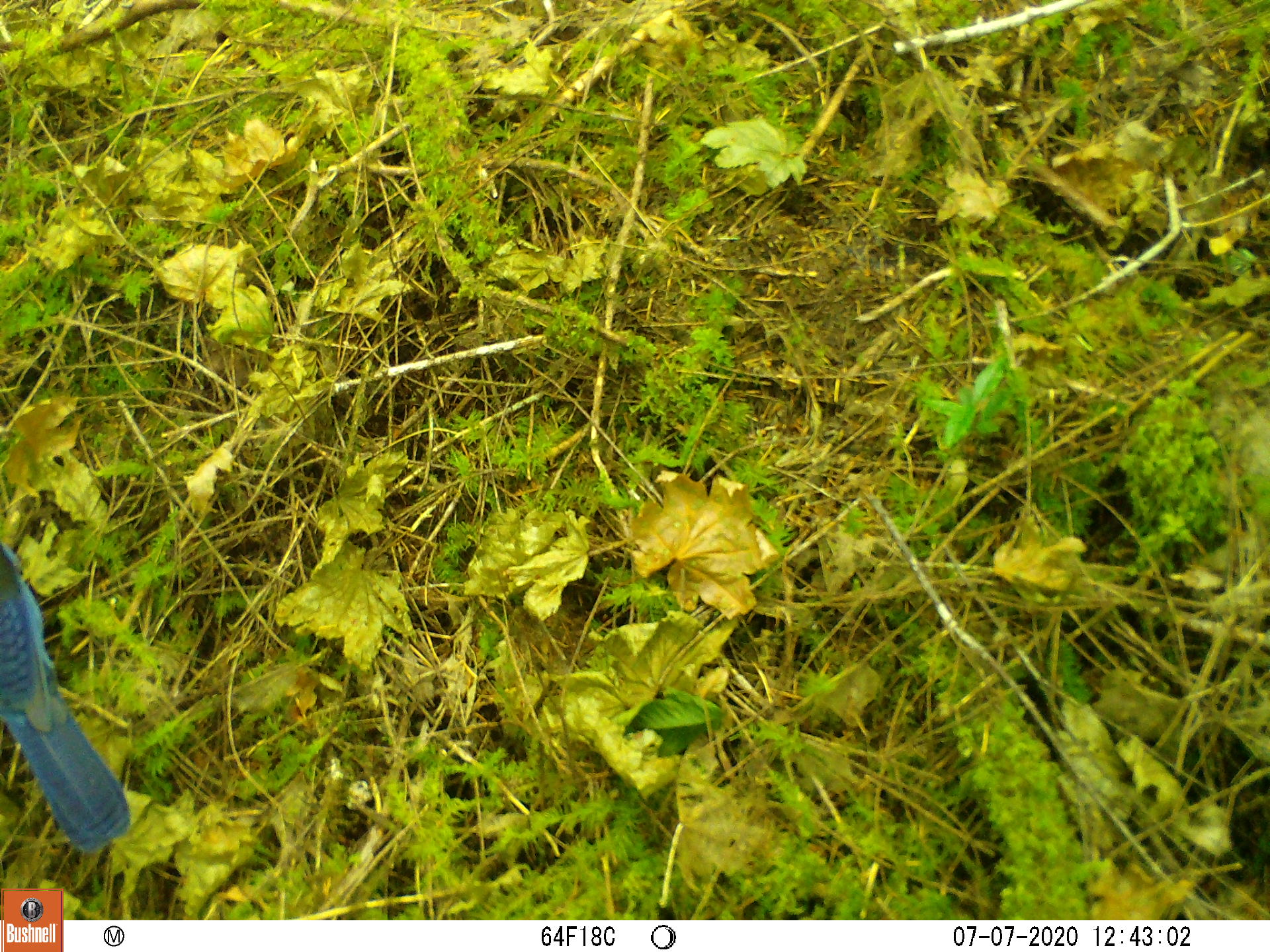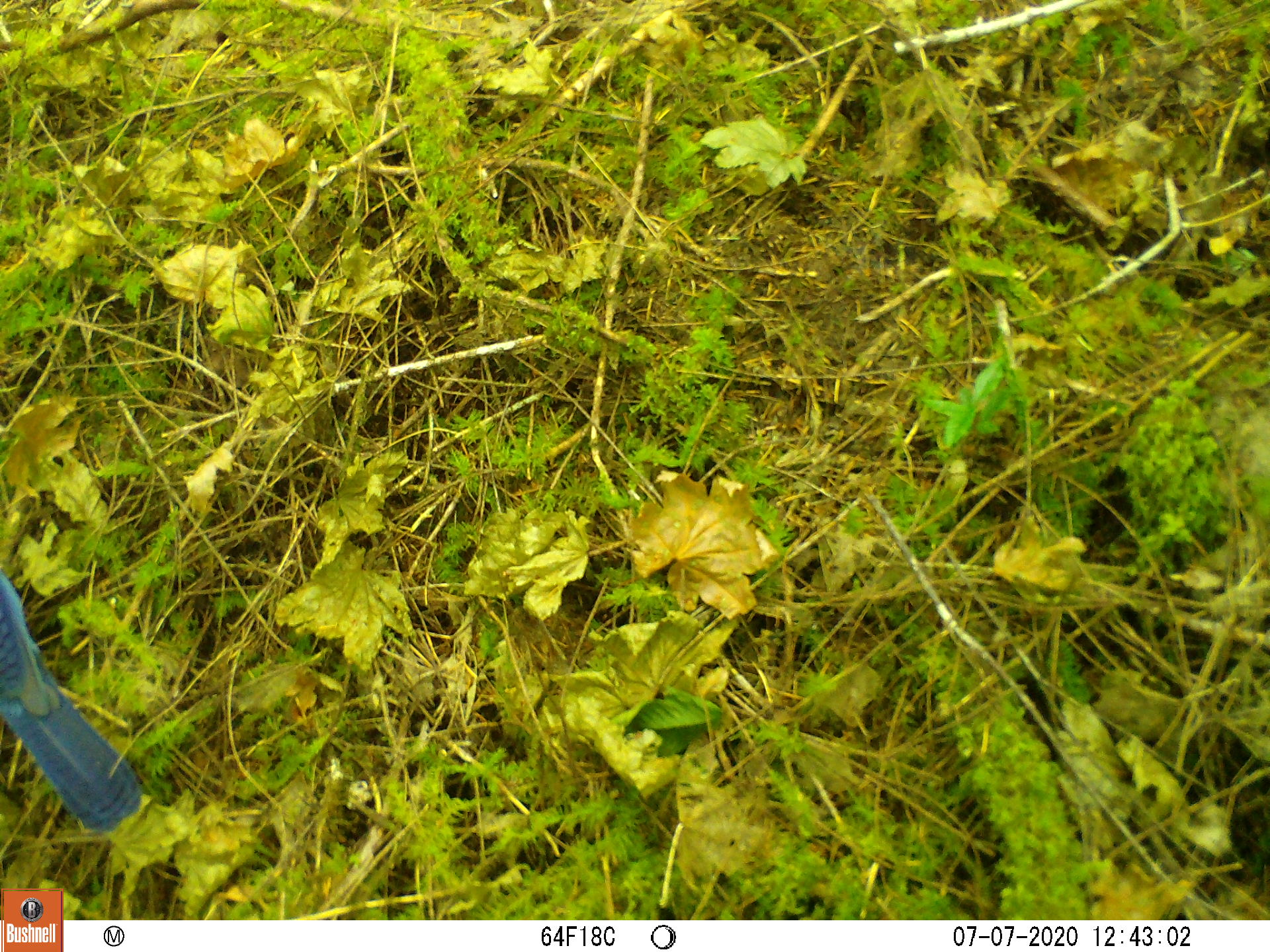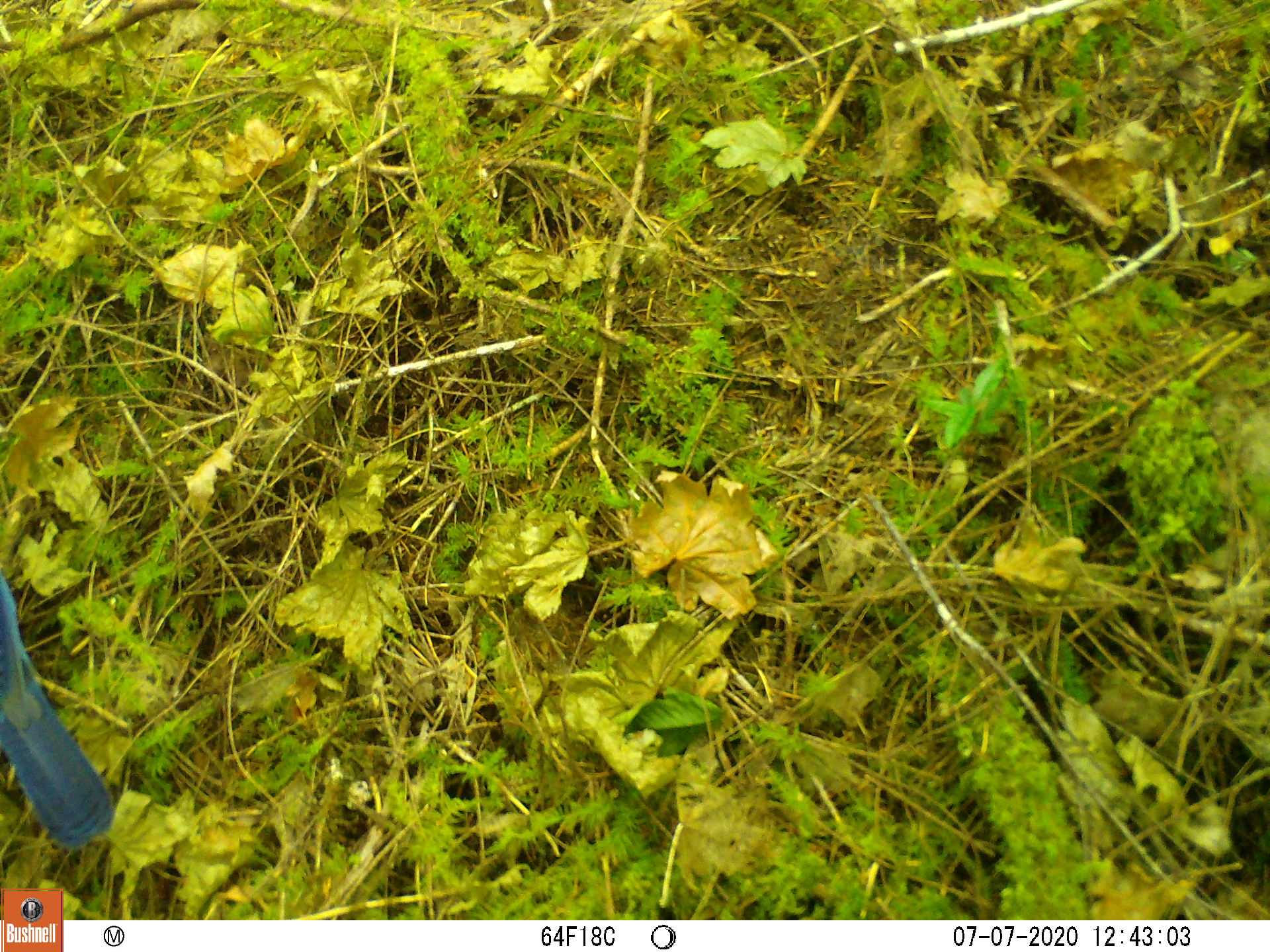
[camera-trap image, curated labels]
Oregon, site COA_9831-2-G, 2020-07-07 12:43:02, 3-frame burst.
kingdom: Animalia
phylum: Chordata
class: Aves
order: Passeriformes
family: Corvidae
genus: Cyanocitta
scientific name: Cyanocitta stelleri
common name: steller's jay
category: stellers jay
Stellers jay (steller's jay) (Cyanocitta stelleri).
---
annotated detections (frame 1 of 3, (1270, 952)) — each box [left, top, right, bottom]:
stellers jay: [0, 546, 130, 849]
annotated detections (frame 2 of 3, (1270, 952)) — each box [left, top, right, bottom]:
stellers jay: [0, 573, 137, 829]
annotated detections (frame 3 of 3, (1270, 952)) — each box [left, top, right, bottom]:
stellers jay: [0, 578, 116, 844]